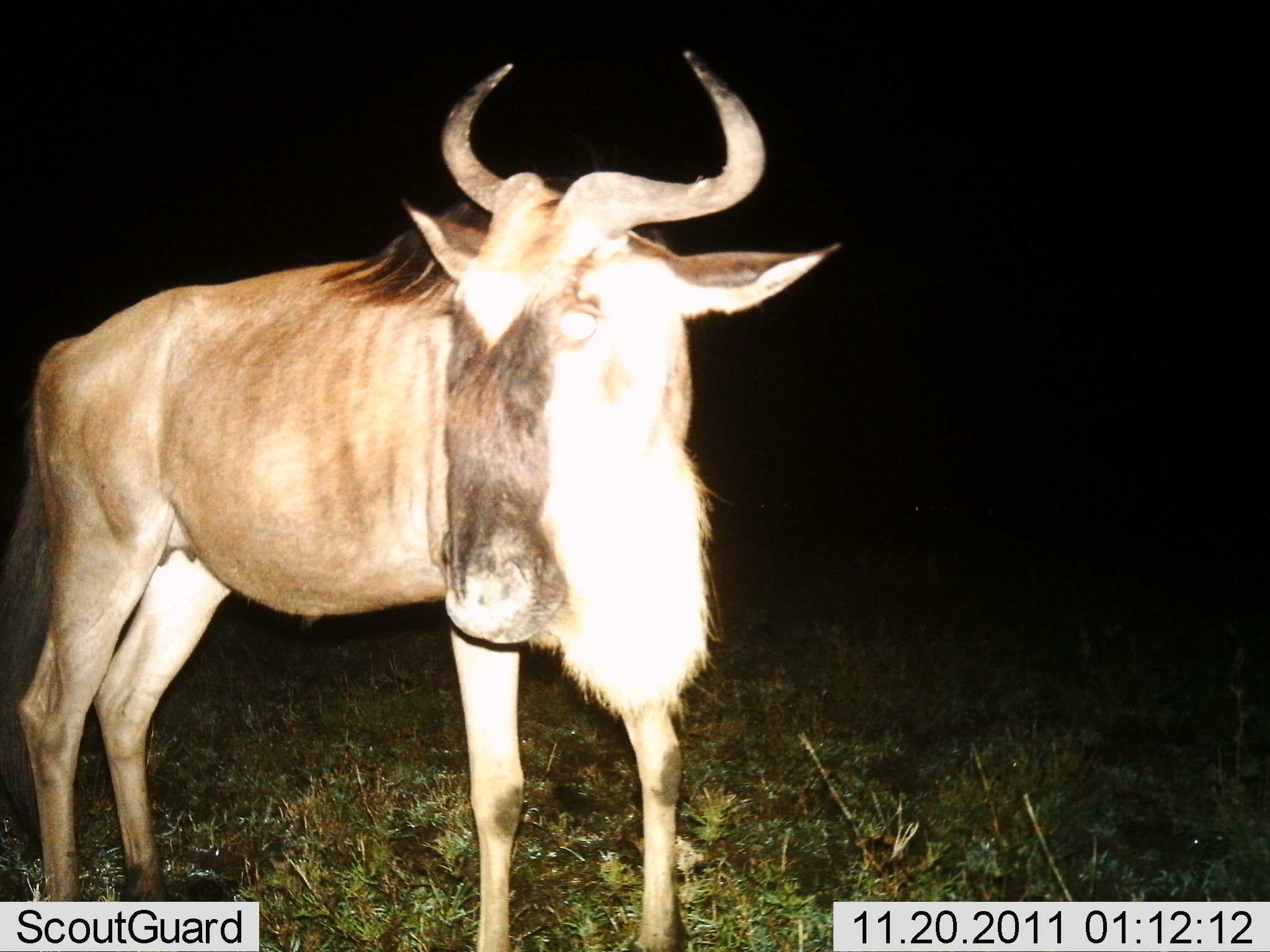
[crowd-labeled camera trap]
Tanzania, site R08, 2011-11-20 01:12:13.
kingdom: Animalia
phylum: Chordata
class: Mammalia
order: Artiodactyla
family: Bovidae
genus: Connochaetes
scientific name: Connochaetes taurinus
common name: blue wildebeest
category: wildebeest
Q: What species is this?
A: Wildebeest (blue wildebeest) (Connochaetes taurinus).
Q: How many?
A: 1.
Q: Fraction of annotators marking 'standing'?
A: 100%.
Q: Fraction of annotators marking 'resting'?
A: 0%.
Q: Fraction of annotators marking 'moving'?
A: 0%.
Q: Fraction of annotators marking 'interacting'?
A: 0%.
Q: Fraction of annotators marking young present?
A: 0%.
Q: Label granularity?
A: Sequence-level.